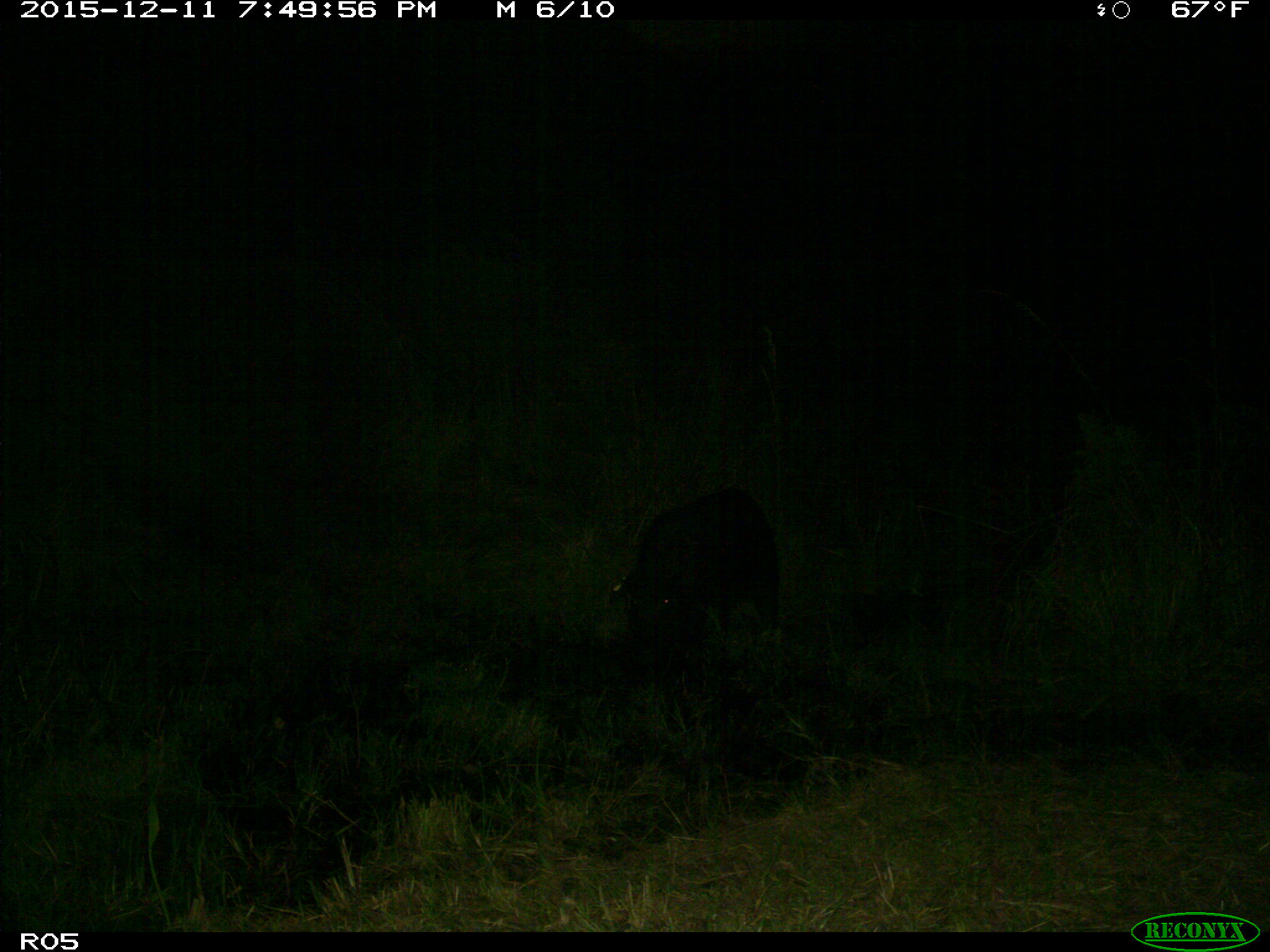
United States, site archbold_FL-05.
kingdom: Animalia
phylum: Chordata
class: Mammalia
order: Artiodactyla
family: Suidae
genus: Sus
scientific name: Sus scrofa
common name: wild boar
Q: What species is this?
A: Sus scrofa (wild boar).